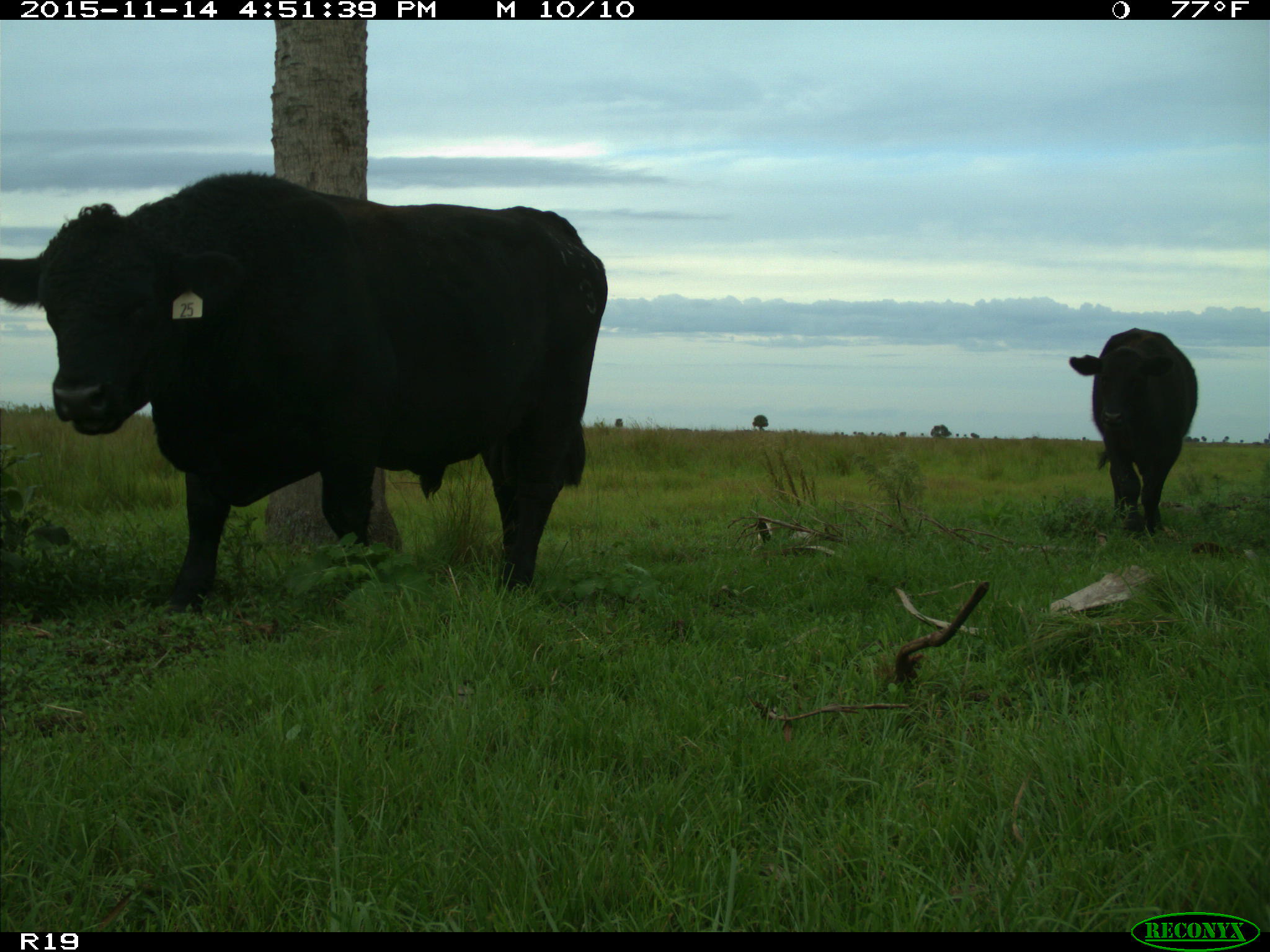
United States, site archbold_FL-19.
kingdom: Animalia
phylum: Chordata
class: Mammalia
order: Artiodactyla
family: Bovidae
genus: Bos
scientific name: Bos taurus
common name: domestic cow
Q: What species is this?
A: Bos taurus (domestic cow).